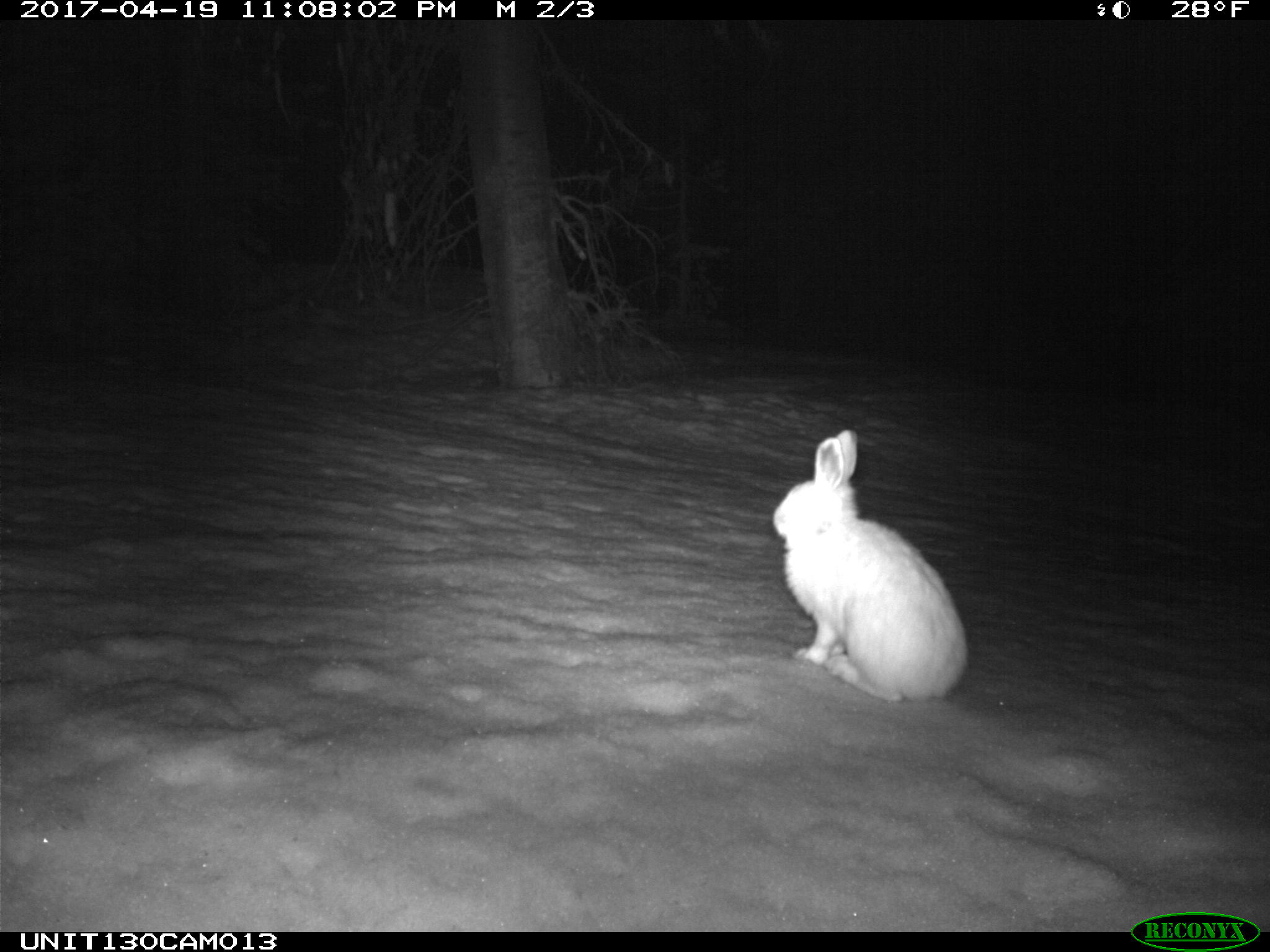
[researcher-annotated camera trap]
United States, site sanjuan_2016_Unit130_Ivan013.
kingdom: Animalia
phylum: Chordata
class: Mammalia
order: Lagomorpha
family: Leporidae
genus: Lepus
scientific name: Lepus americanus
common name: snowshoe hare